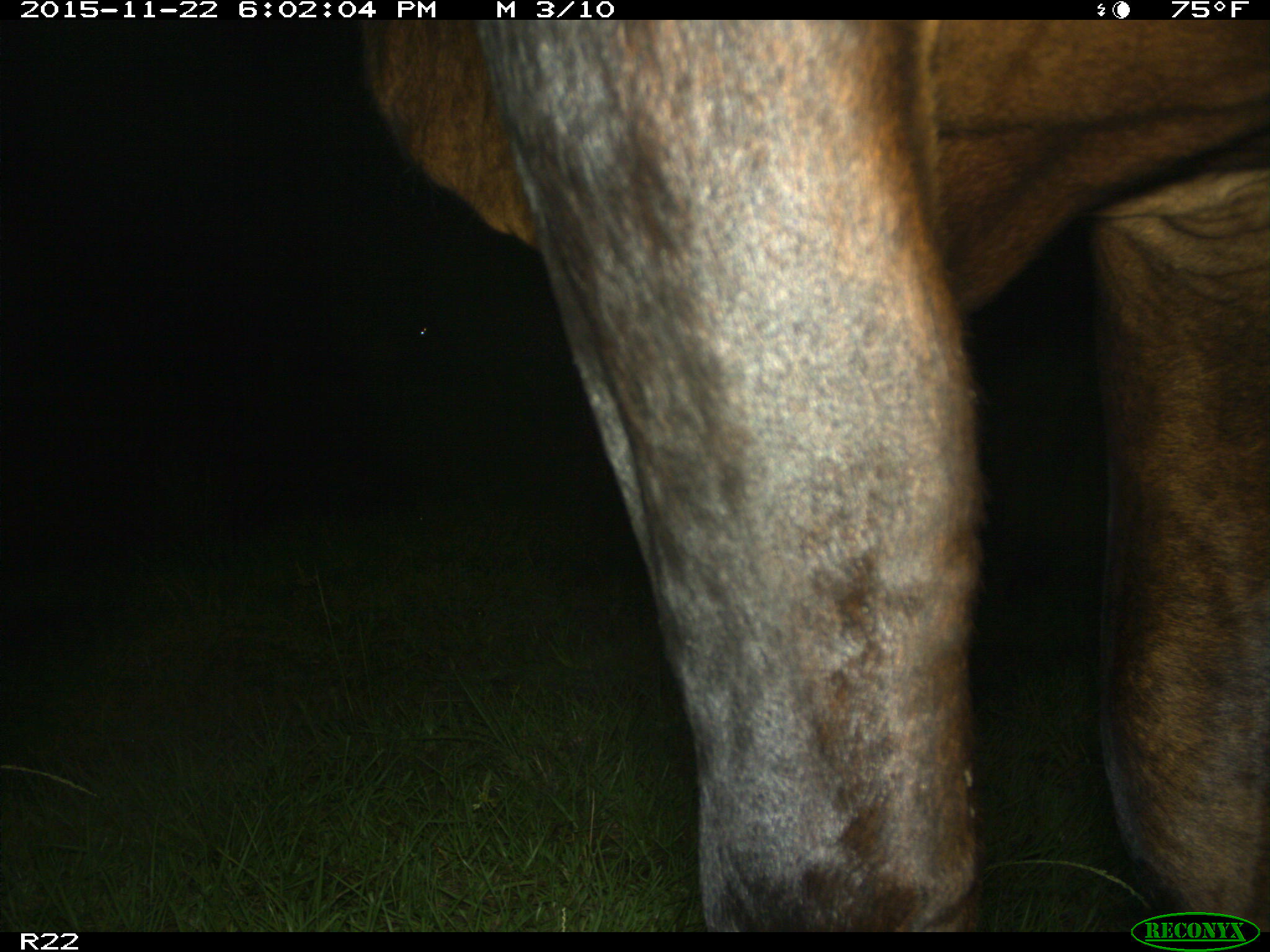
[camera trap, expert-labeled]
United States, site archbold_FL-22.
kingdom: Animalia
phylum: Chordata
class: Mammalia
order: Artiodactyla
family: Bovidae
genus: Bos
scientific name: Bos taurus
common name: domestic cow